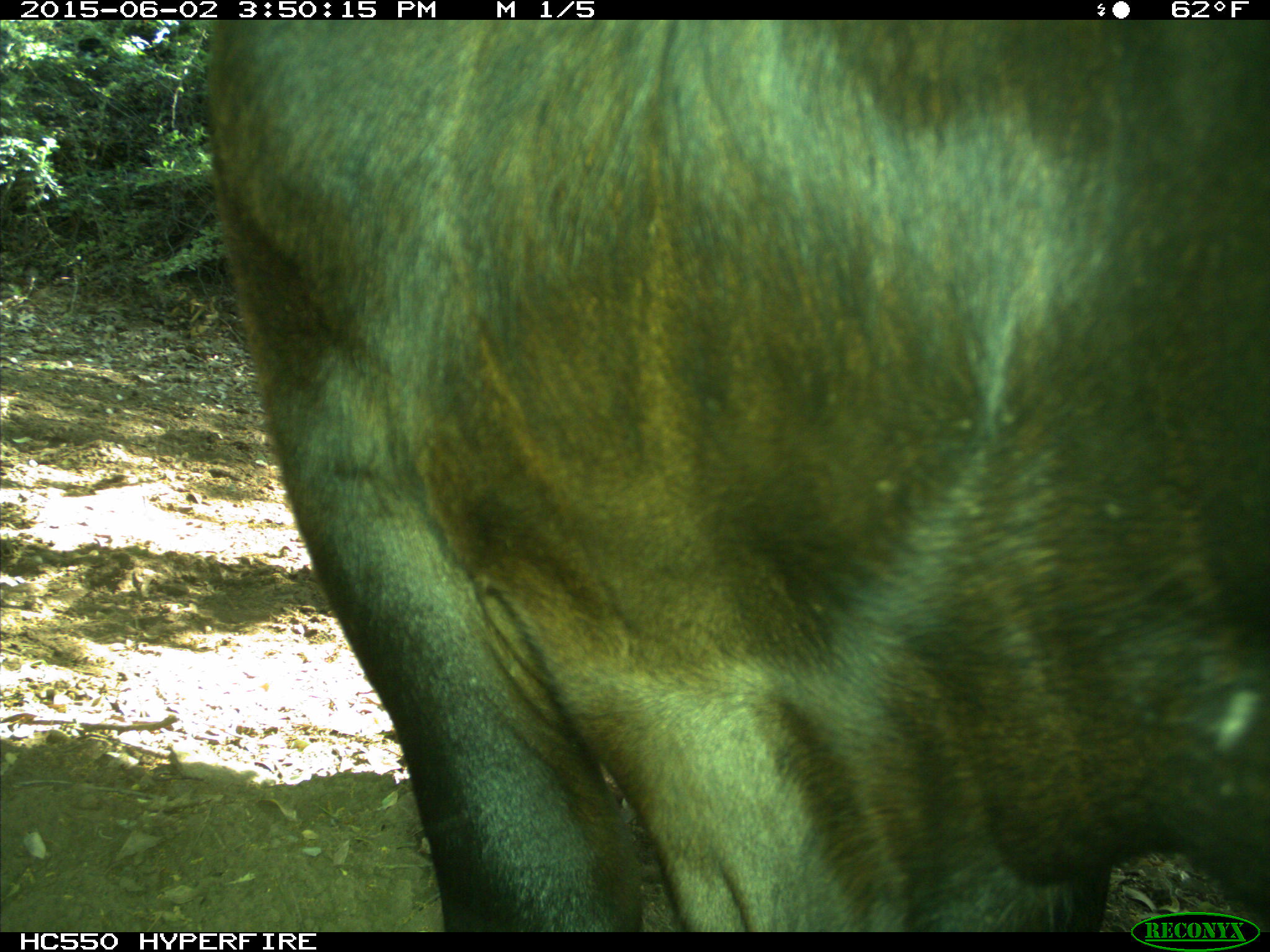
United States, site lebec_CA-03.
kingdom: Animalia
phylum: Chordata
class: Mammalia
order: Artiodactyla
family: Bovidae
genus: Bos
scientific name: Bos taurus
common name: domestic cow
Bos taurus (domestic cow).